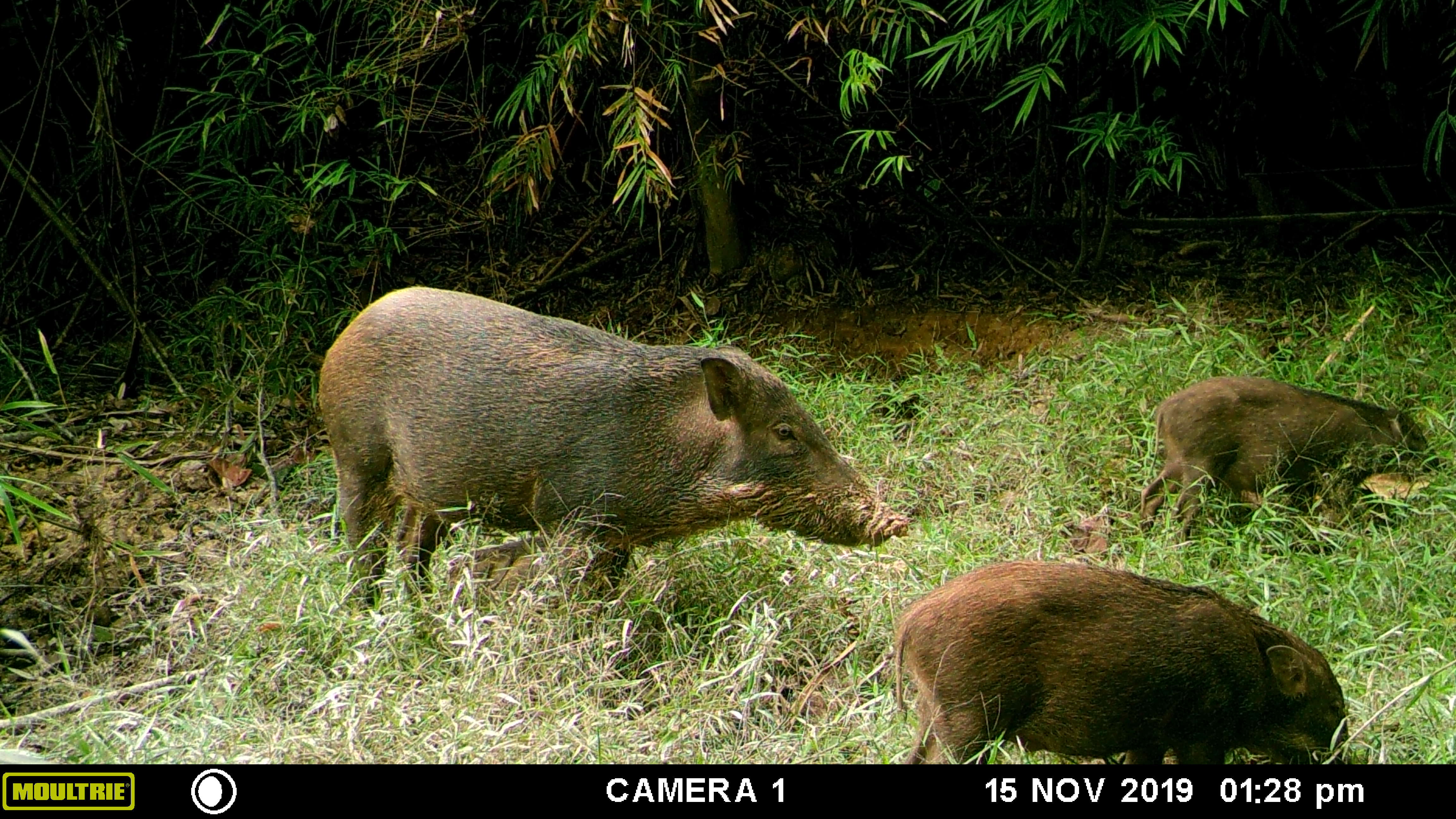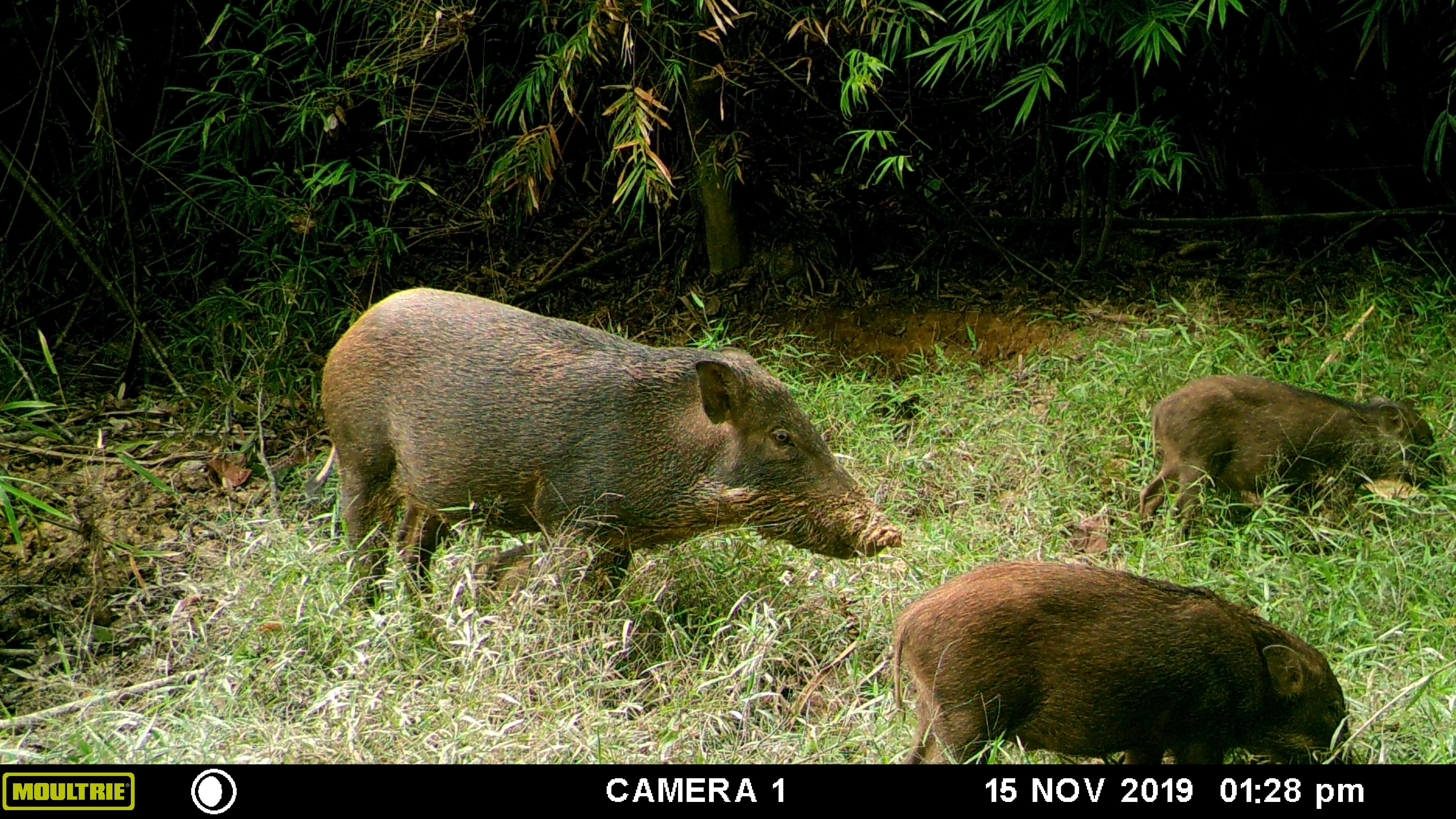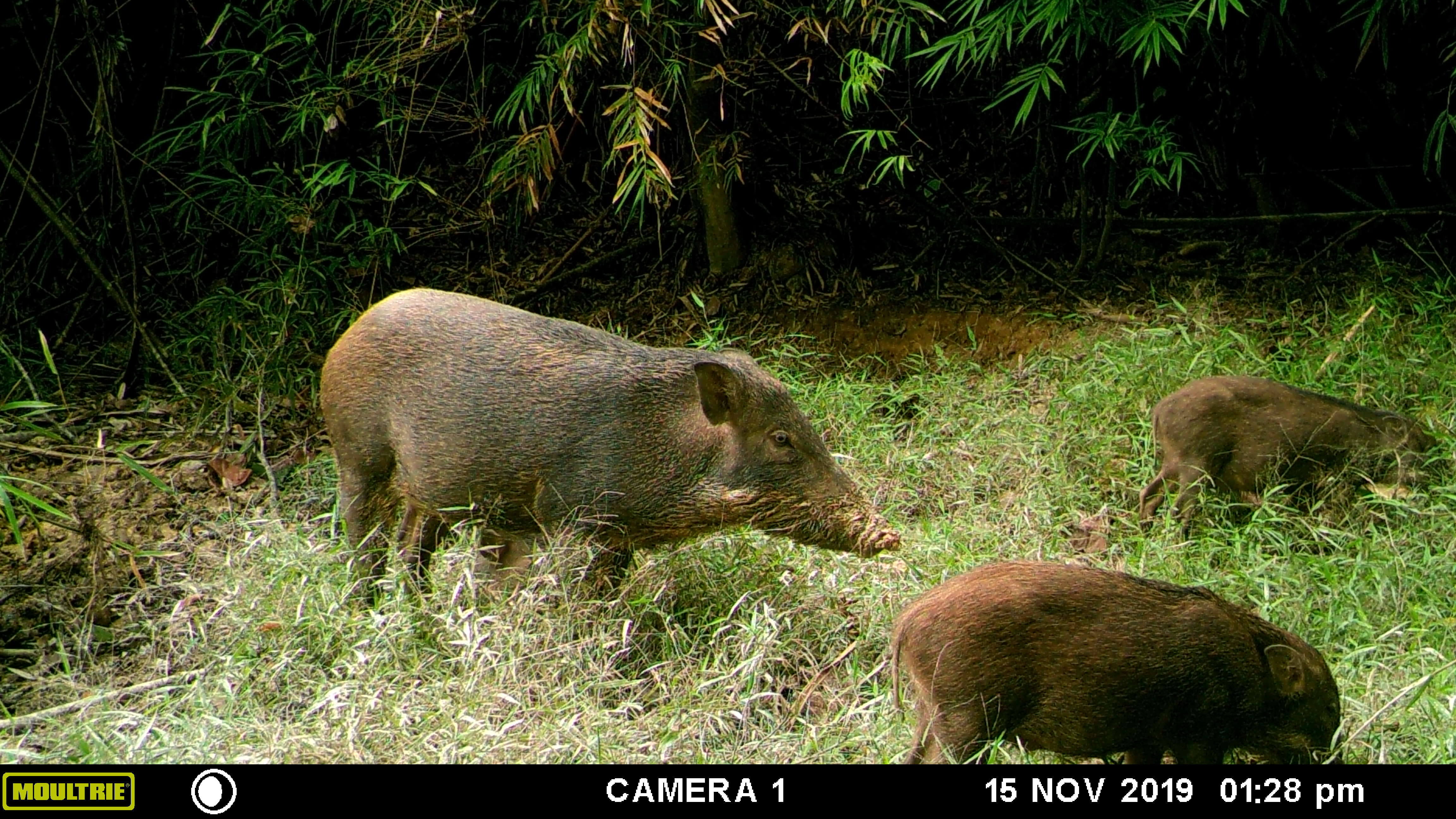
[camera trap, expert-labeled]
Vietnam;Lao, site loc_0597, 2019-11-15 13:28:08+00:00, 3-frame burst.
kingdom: Animalia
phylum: Chordata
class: Mammalia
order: Artiodactyla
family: Suidae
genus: Sus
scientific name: Sus scrofa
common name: eurasian wild pig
Eurasian wild pig (Sus scrofa). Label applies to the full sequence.